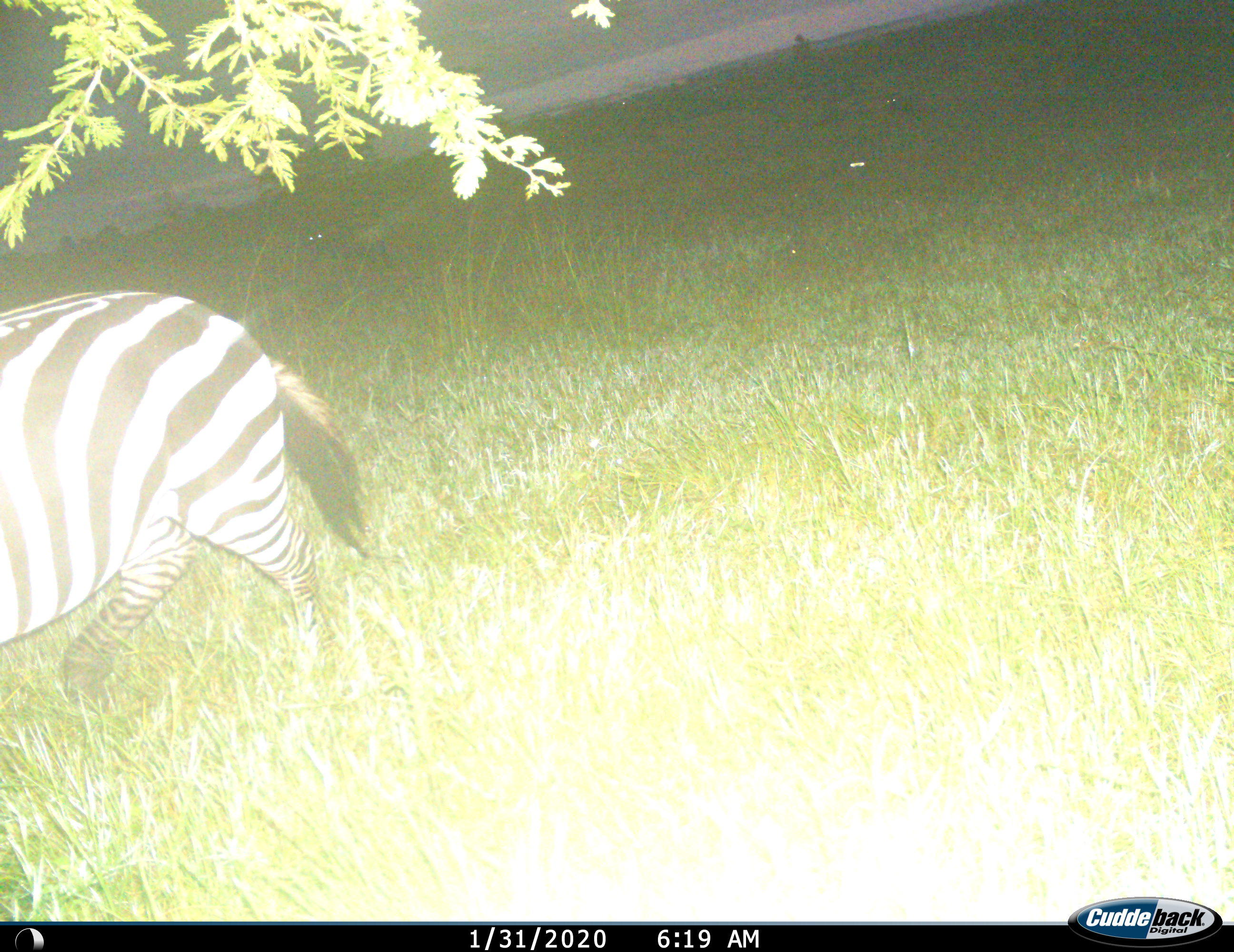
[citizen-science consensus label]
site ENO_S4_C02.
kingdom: Animalia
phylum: Chordata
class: Mammalia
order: Perissodactyla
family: Equidae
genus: Equus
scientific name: Equus quagga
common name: plains zebra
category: zebraplains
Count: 1.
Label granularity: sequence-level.